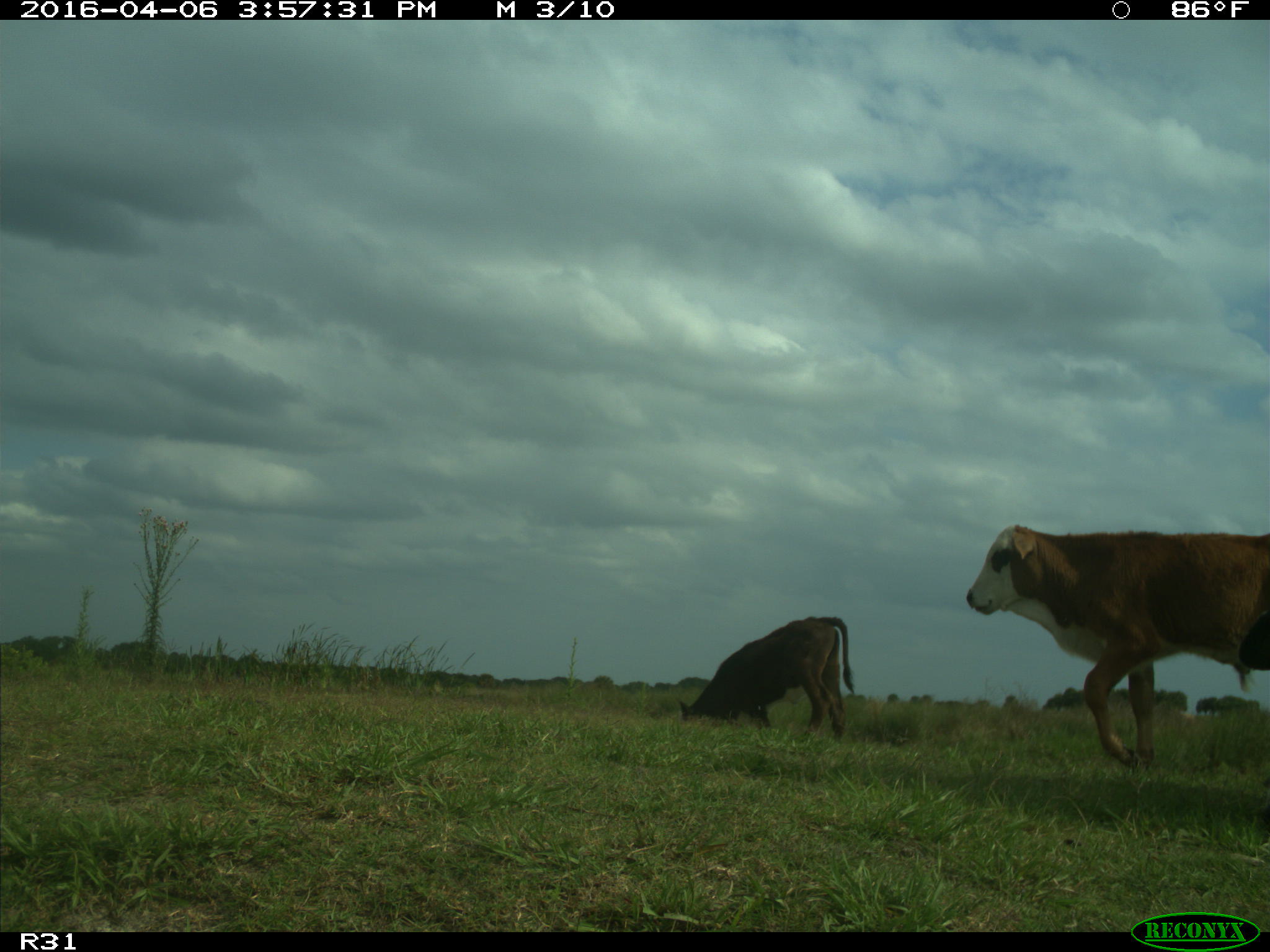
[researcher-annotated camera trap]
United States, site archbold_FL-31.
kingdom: Animalia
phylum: Chordata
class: Mammalia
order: Artiodactyla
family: Bovidae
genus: Bos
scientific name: Bos taurus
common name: domestic cow